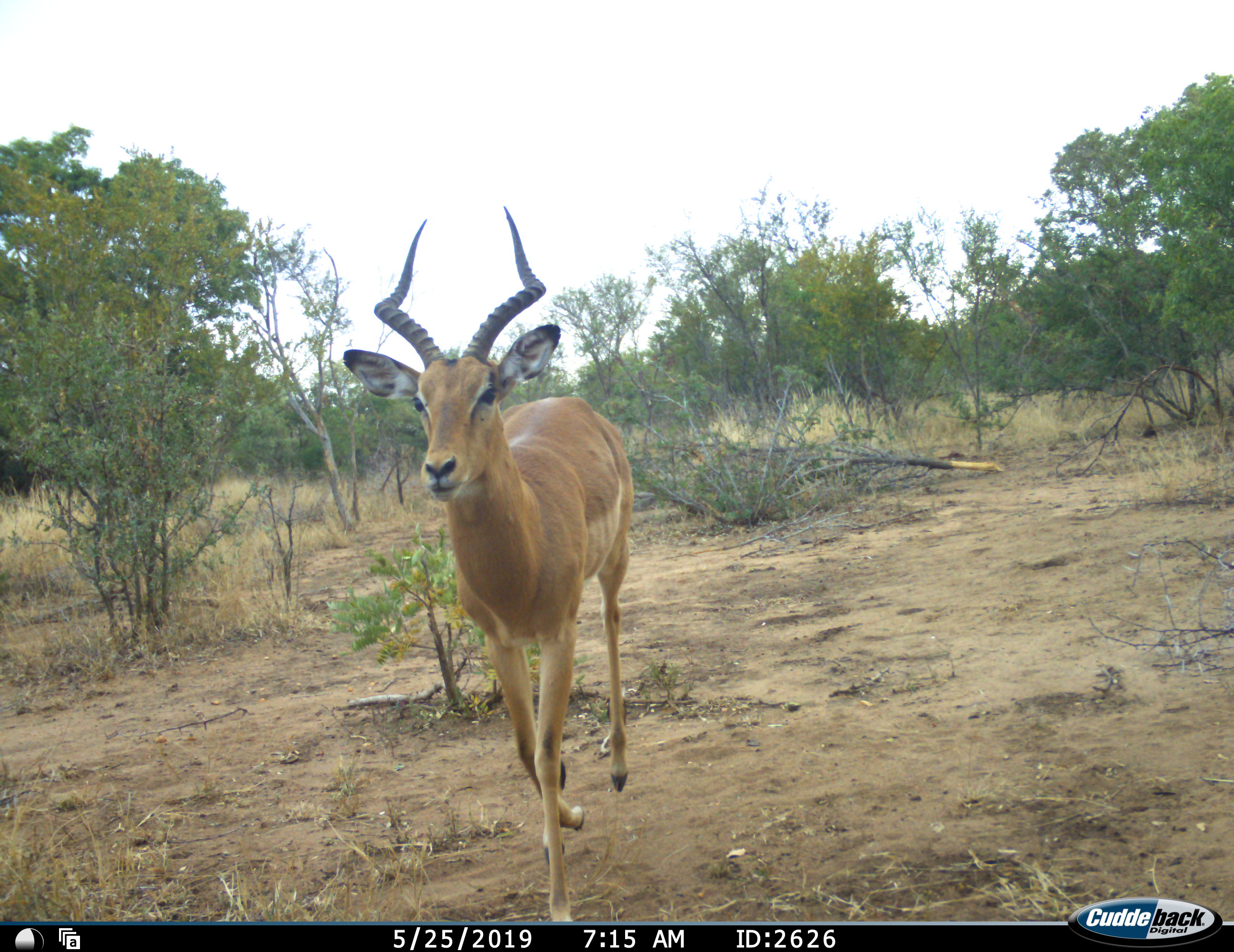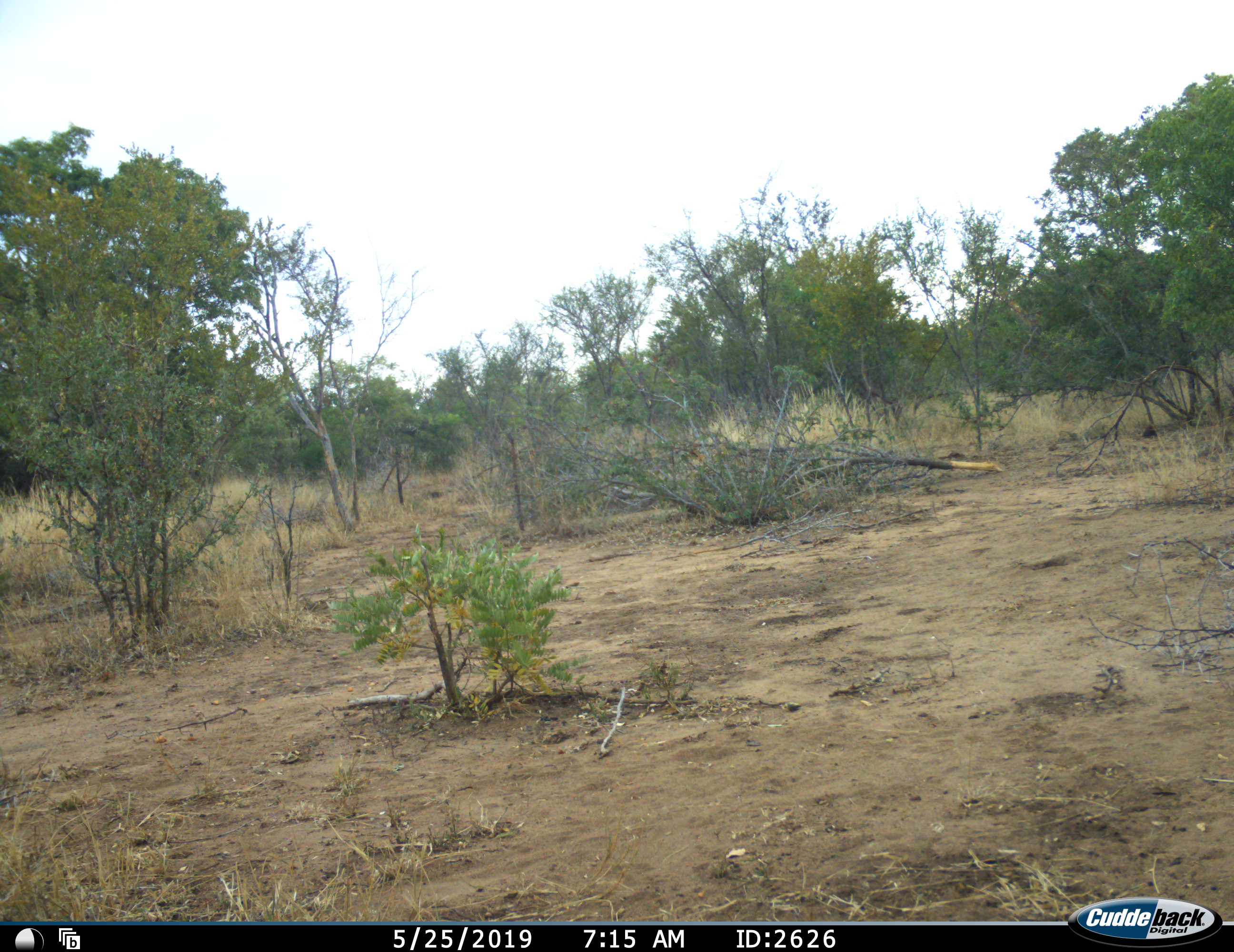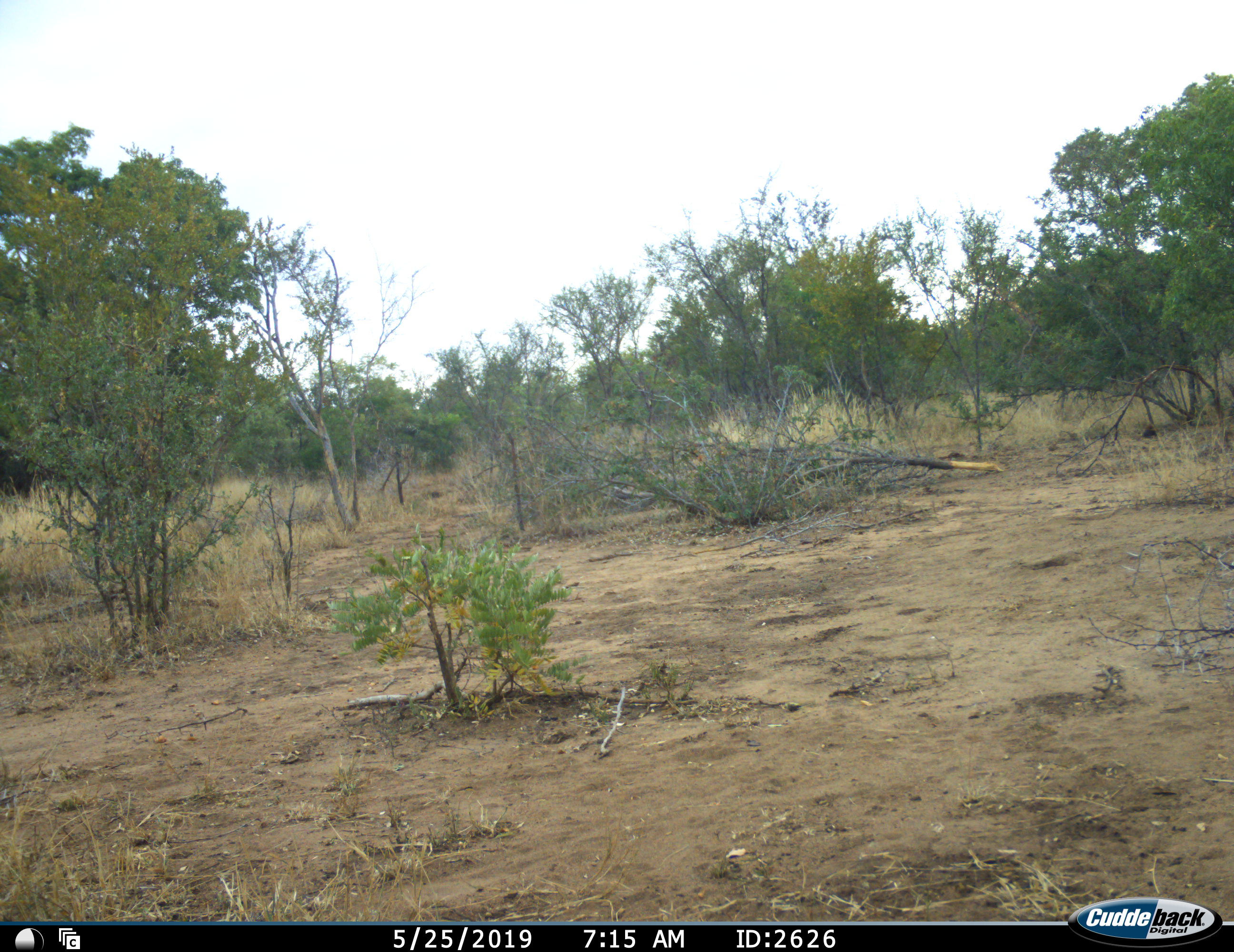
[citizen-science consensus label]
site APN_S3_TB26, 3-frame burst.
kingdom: Animalia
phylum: Chordata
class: Mammalia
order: Artiodactyla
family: Bovidae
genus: Aepyceros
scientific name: Aepyceros melampus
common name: impala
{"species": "impala (Aepyceros melampus)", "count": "1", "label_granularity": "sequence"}